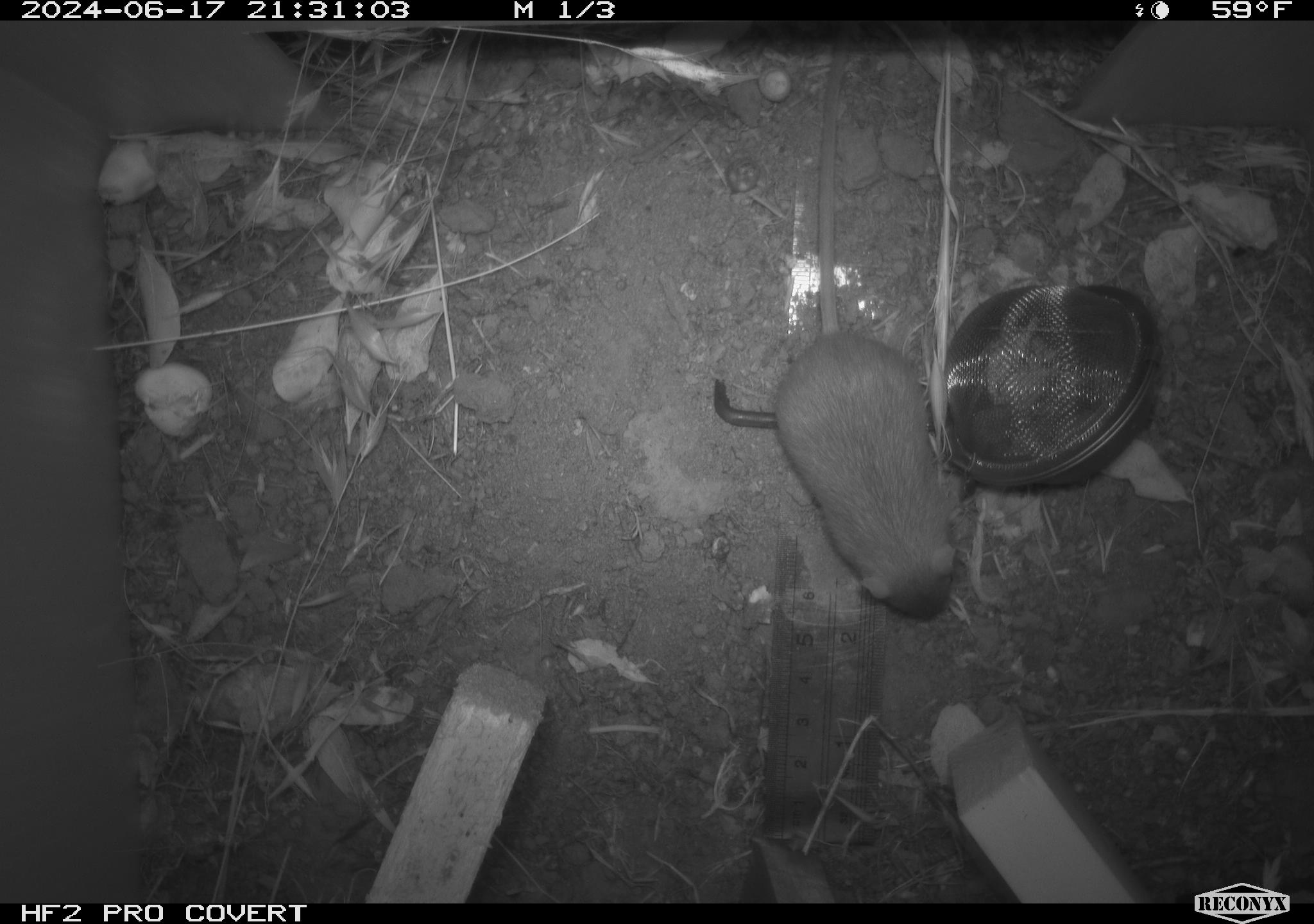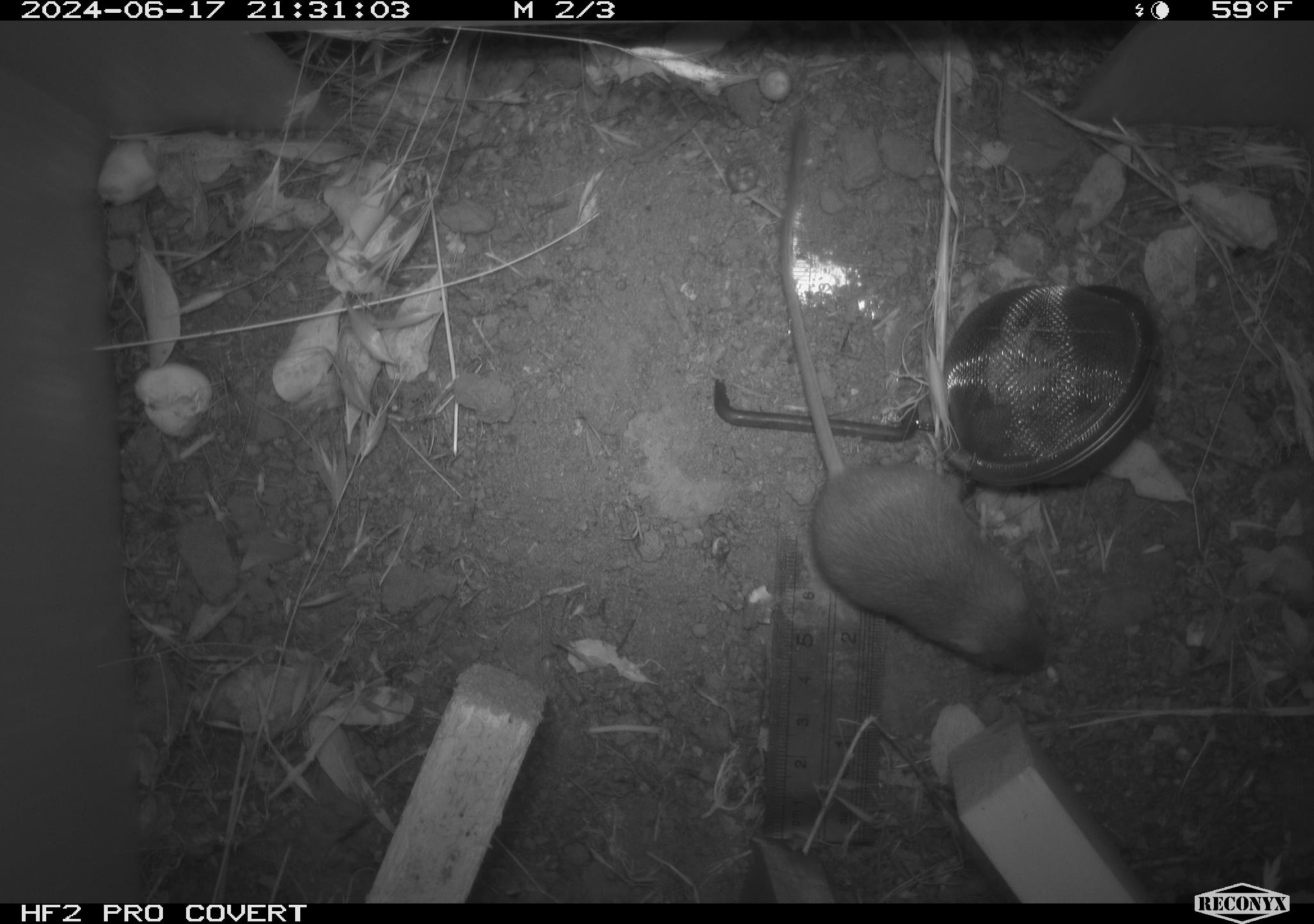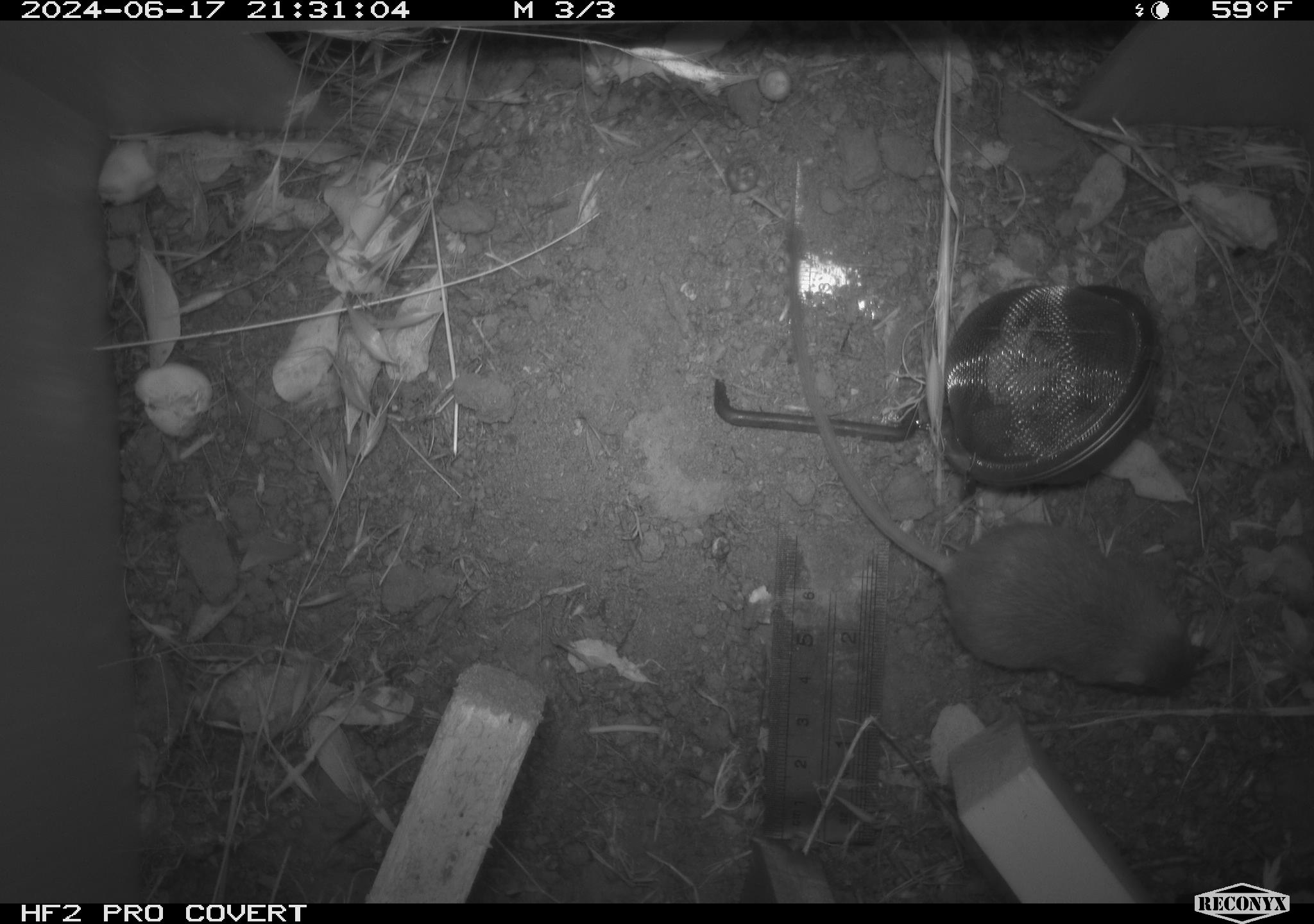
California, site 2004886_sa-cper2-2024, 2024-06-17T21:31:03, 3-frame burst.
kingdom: Animalia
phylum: Chordata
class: Mammalia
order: Rodentia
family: Heteromyidae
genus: Dipodomys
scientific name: Dipodomys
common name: kangaroo rats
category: dipodomys species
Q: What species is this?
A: Dipodomys species (kangaroo rats) (Dipodomys).